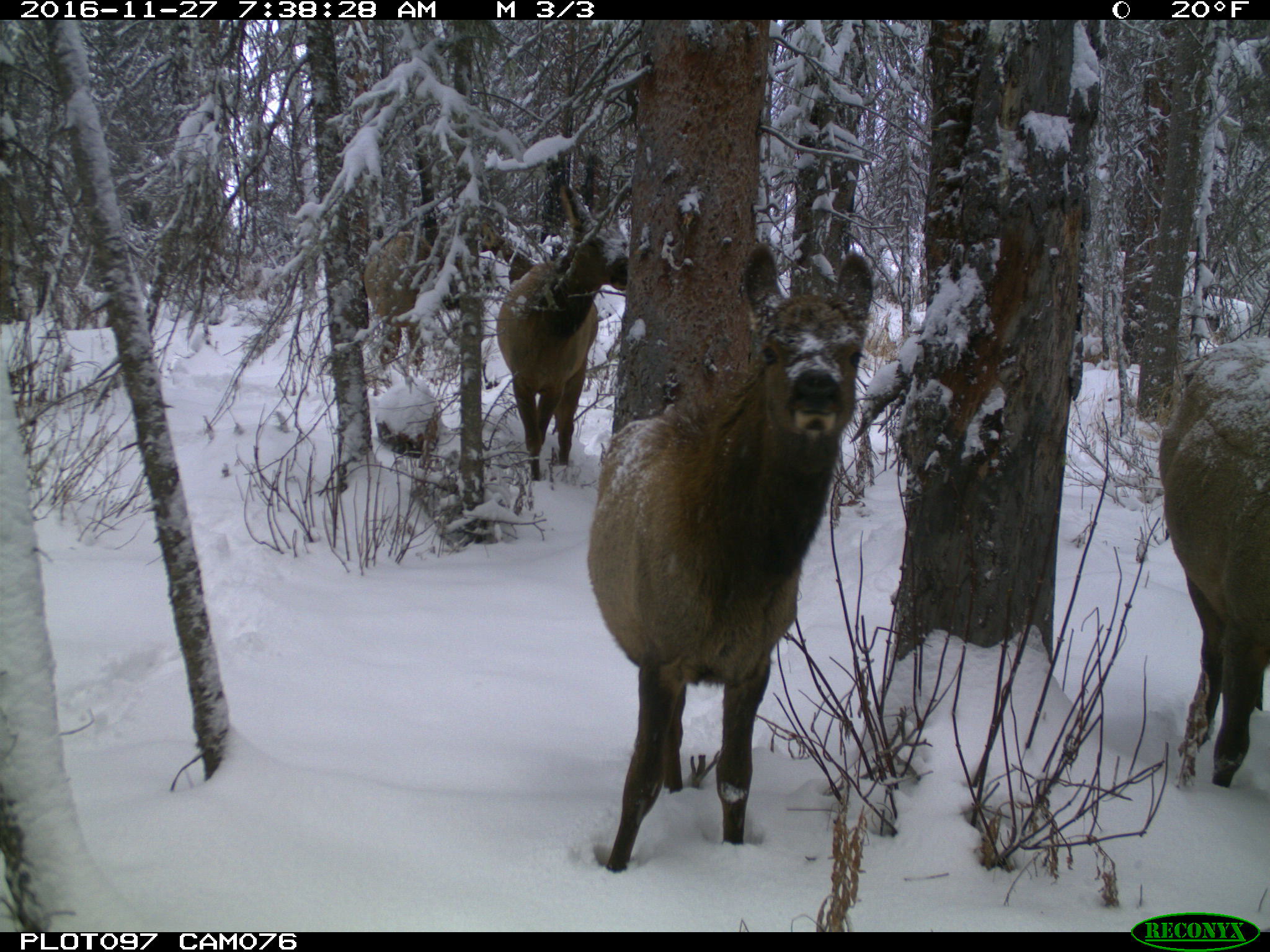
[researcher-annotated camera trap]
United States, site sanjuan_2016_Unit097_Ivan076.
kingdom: Animalia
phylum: Chordata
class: Mammalia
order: Artiodactyla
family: Cervidae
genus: Cervus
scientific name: Cervus elaphus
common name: red deer